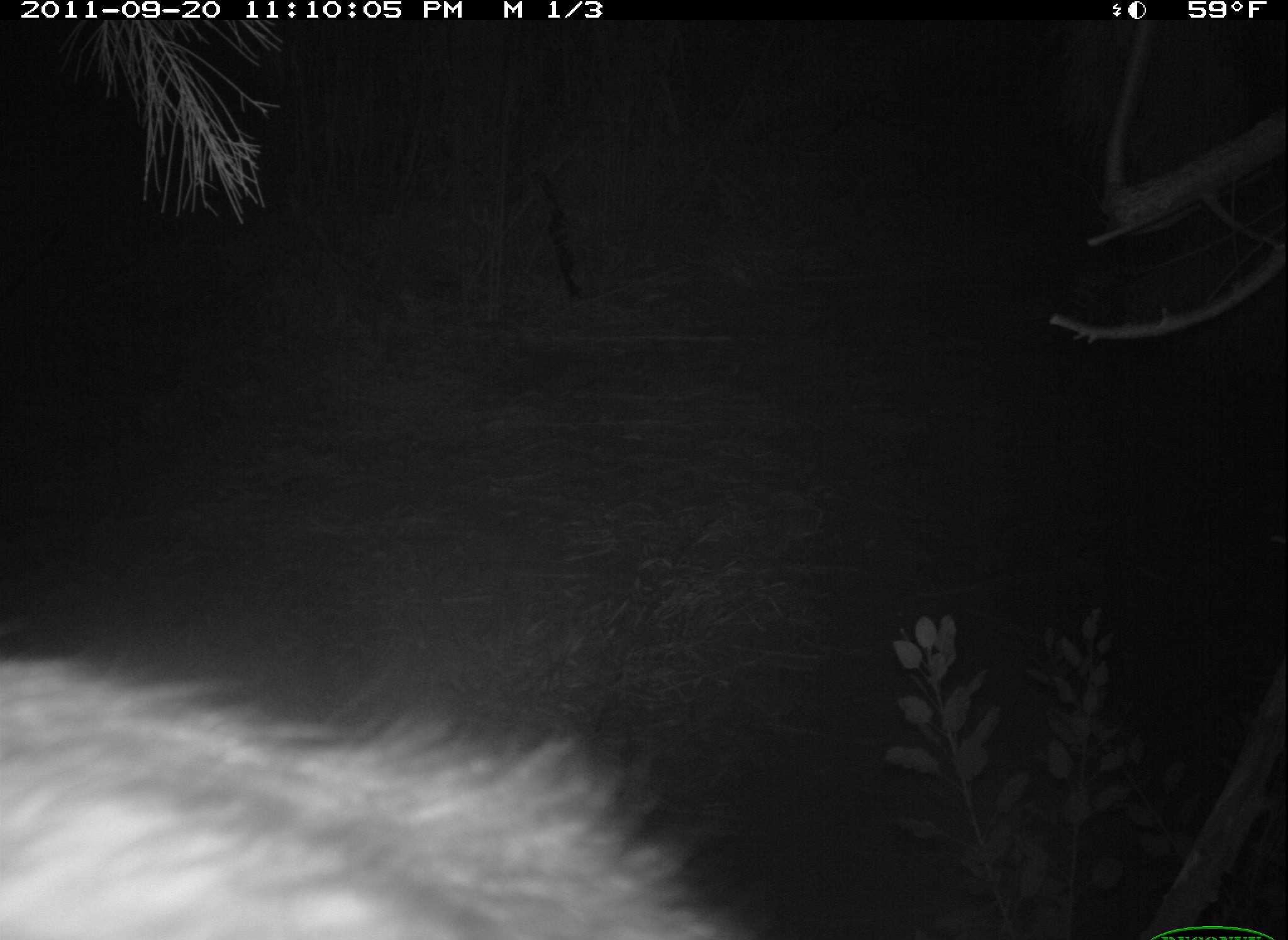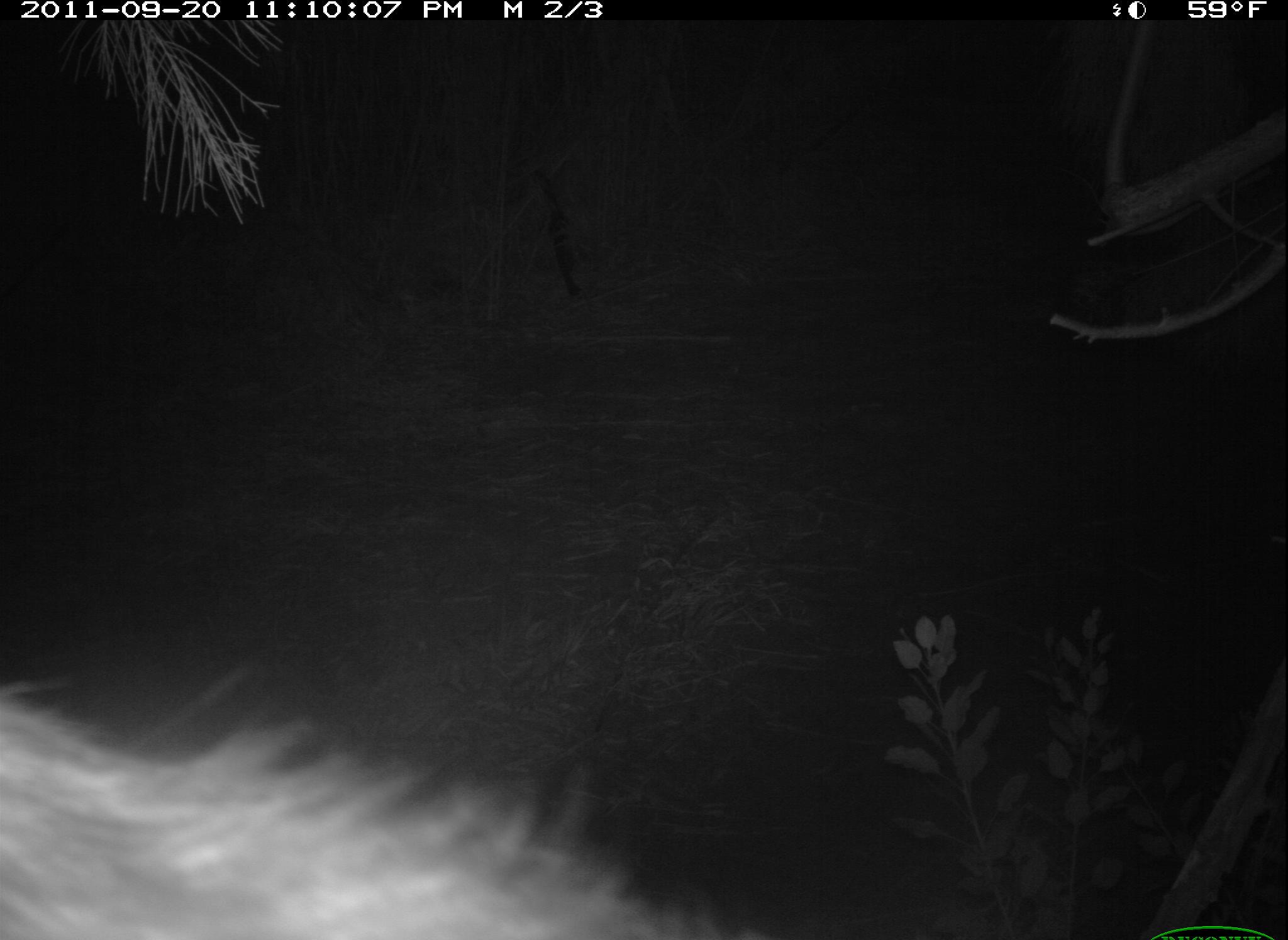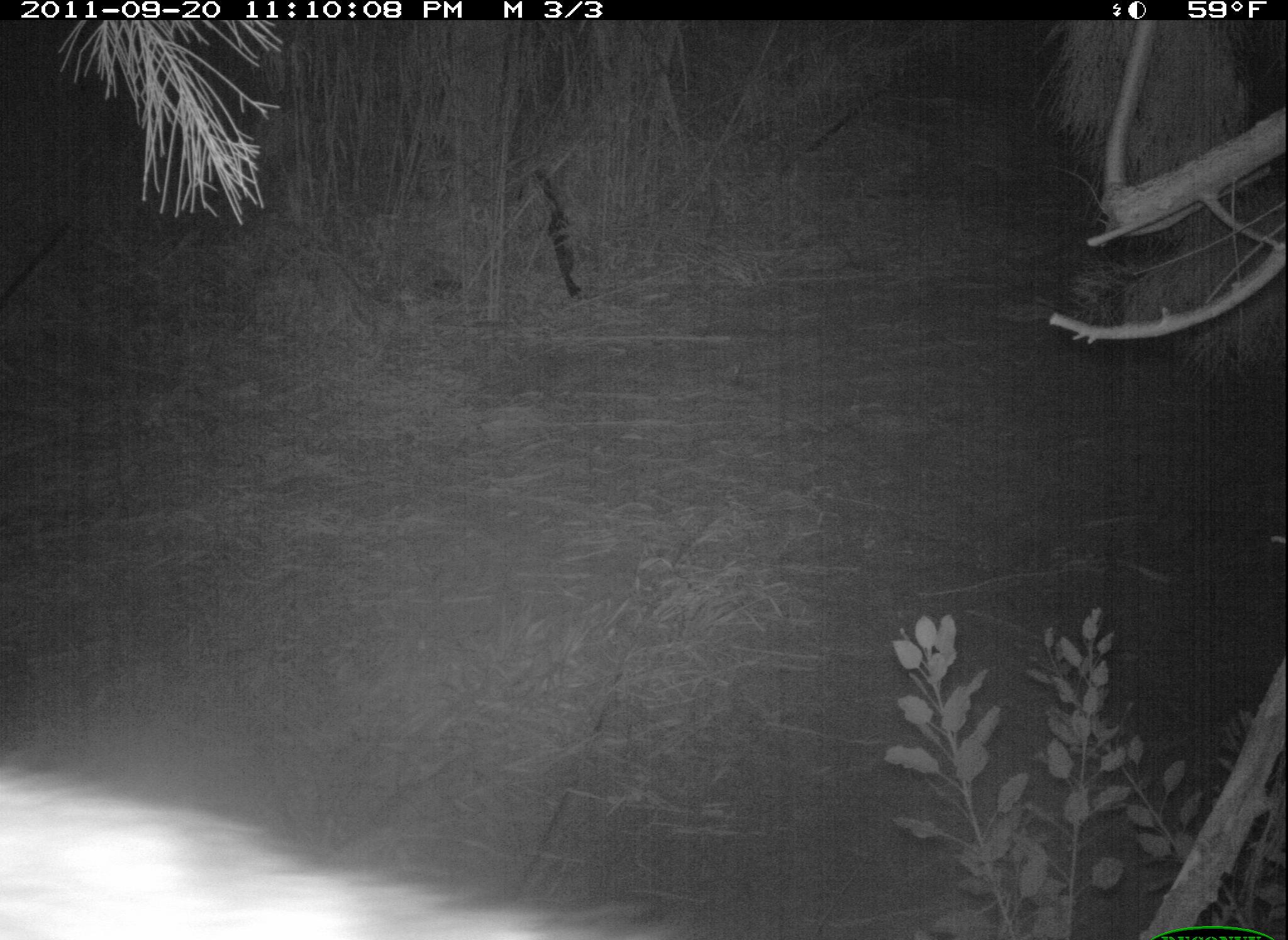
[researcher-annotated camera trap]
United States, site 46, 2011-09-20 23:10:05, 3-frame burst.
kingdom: Animalia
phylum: Chordata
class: Mammalia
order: Carnivora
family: Procyonidae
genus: Procyon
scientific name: Procyon lotor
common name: raccoon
Raccoon (Procyon lotor).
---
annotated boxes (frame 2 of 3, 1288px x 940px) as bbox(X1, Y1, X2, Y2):
raccoon: bbox(6, 651, 810, 940)